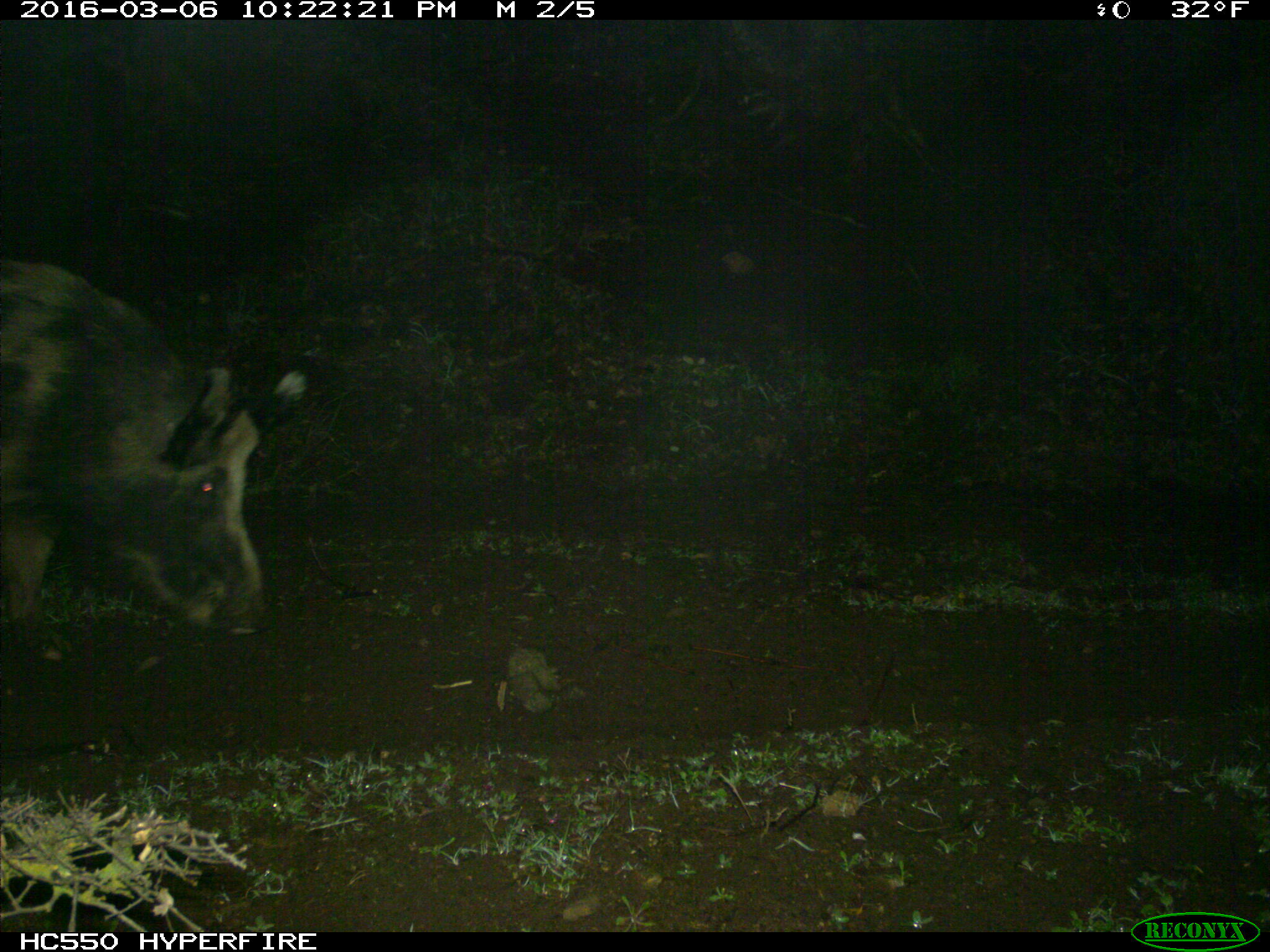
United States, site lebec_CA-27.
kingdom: Animalia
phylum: Chordata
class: Mammalia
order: Artiodactyla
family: Suidae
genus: Sus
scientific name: Sus scrofa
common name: wild boar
Sus scrofa (wild boar).